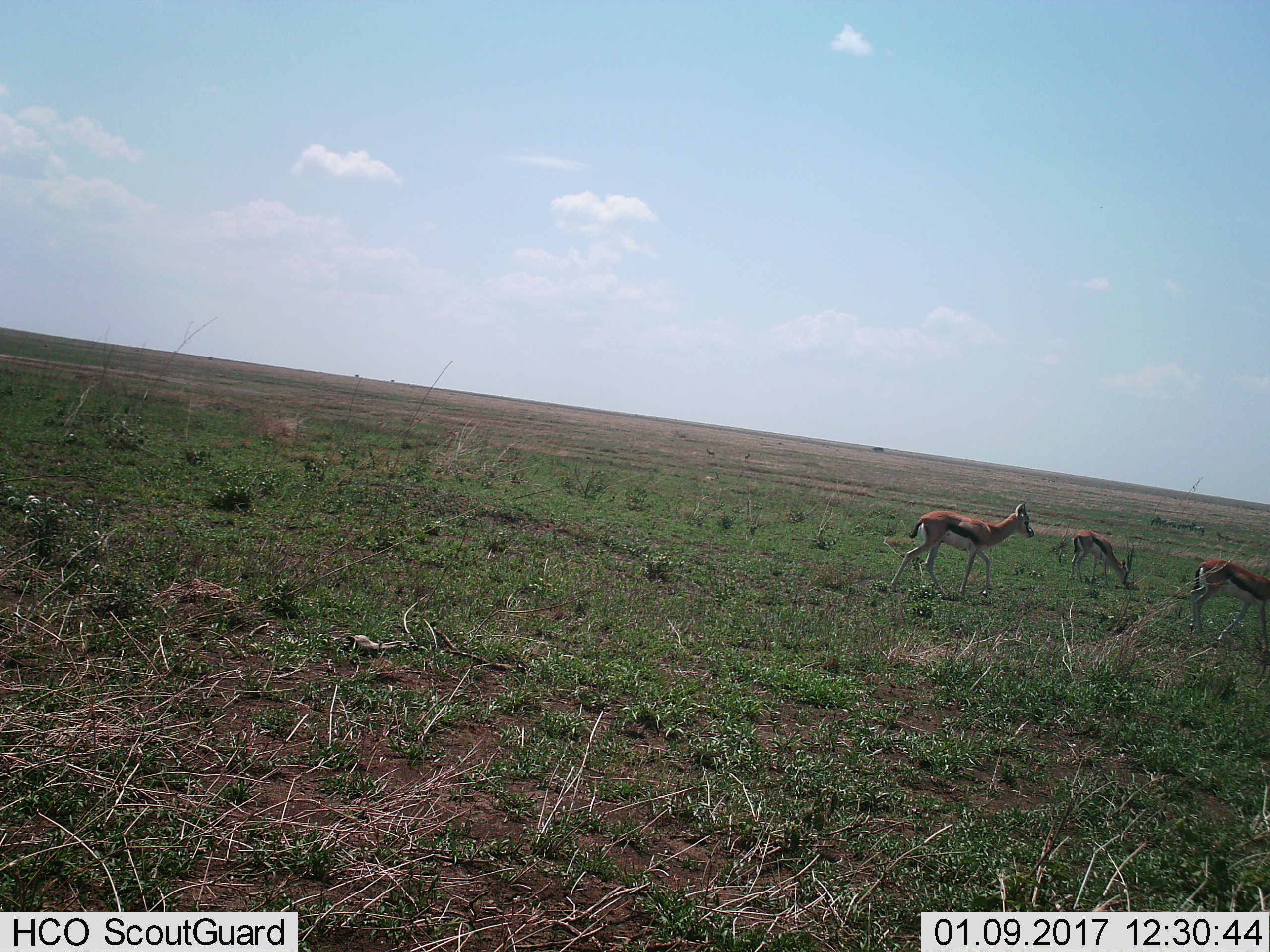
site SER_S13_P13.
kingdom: Animalia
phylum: Chordata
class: Mammalia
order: Artiodactyla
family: Bovidae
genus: Eudorcas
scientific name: Eudorcas thomsonii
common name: thomson's gazelle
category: gazellethomsons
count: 3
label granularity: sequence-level